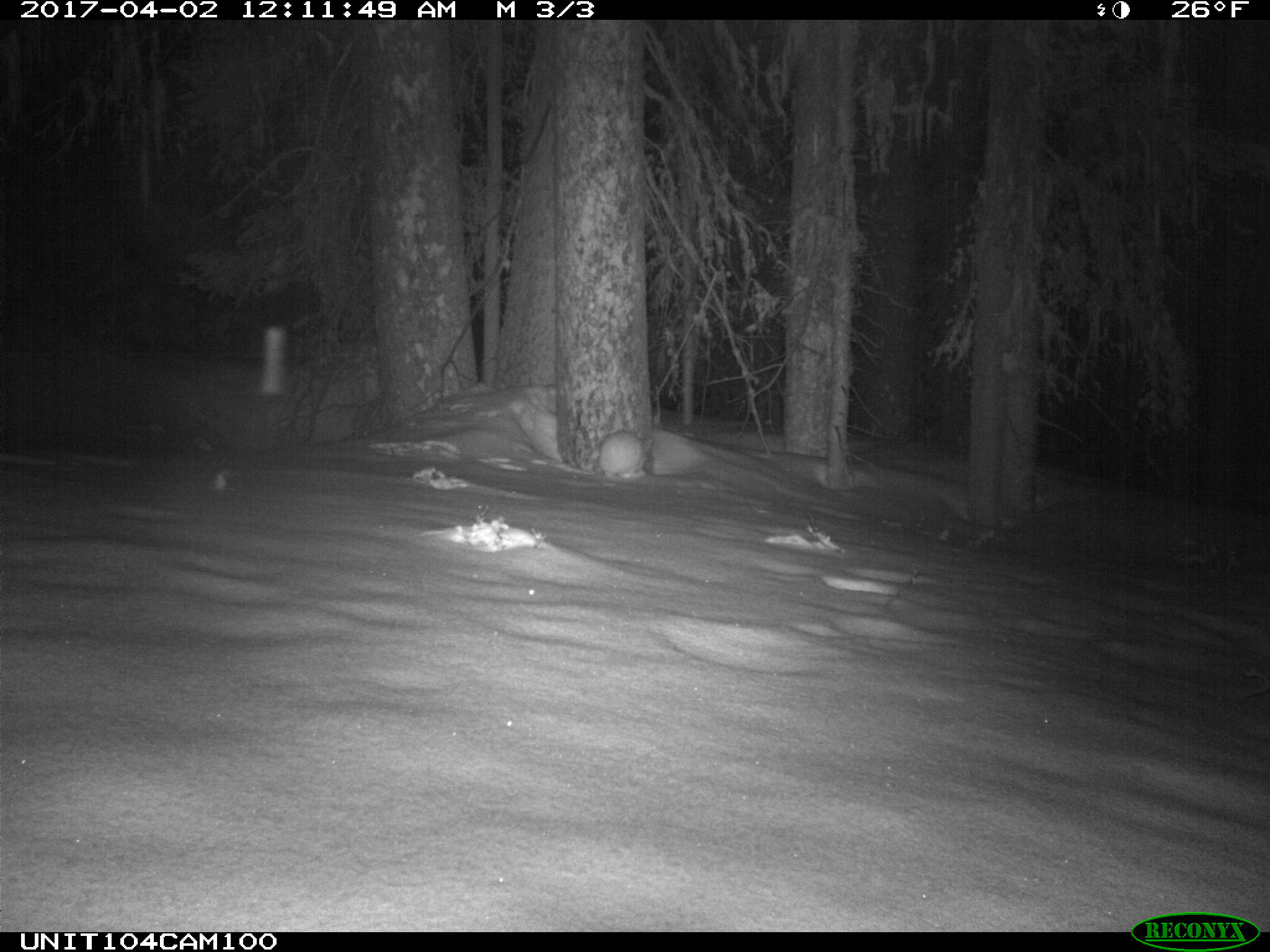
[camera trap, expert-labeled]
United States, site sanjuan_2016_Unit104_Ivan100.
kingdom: Animalia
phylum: Chordata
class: Mammalia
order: Lagomorpha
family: Leporidae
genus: Lepus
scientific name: Lepus americanus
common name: snowshoe hare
Lepus americanus (snowshoe hare).